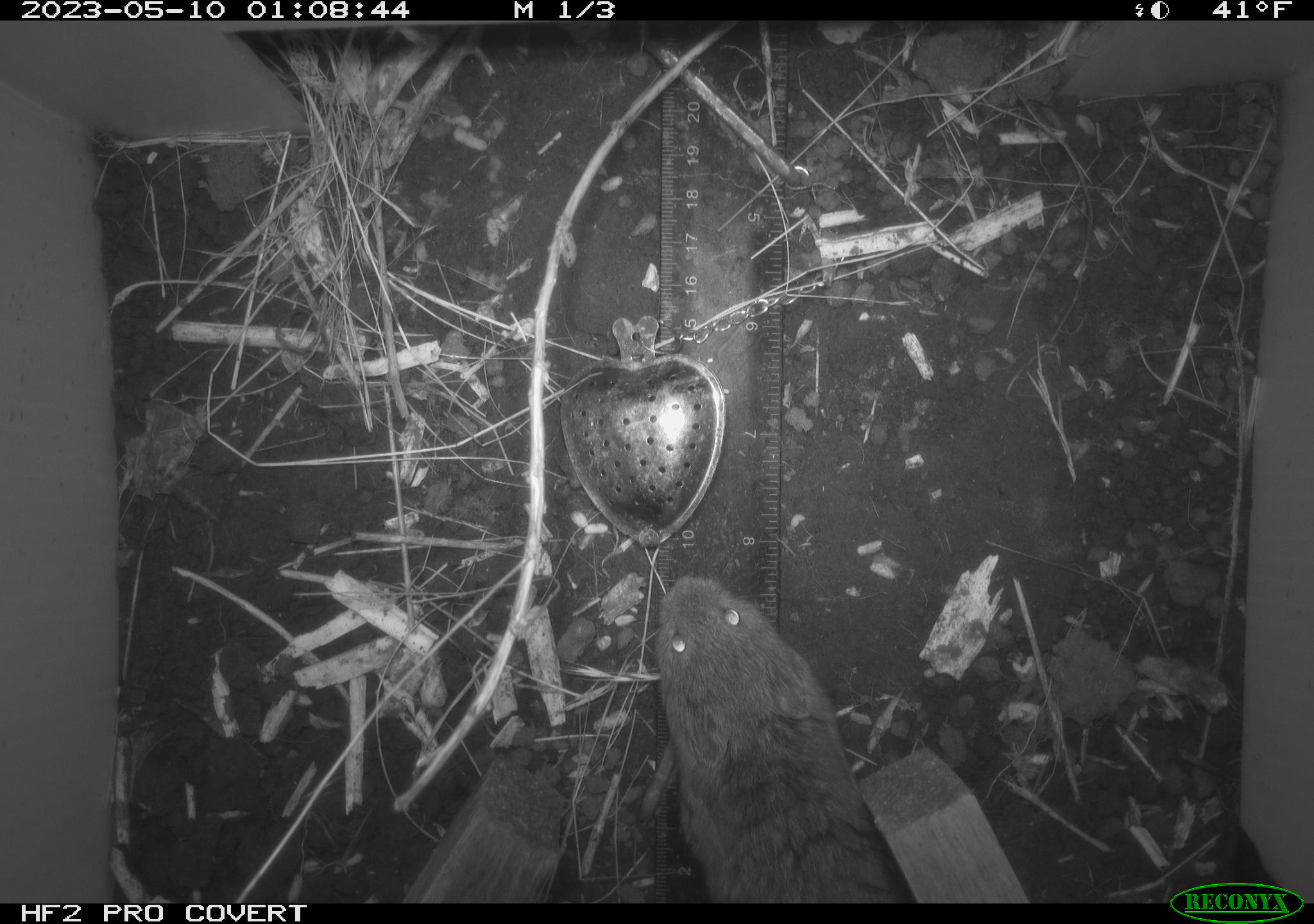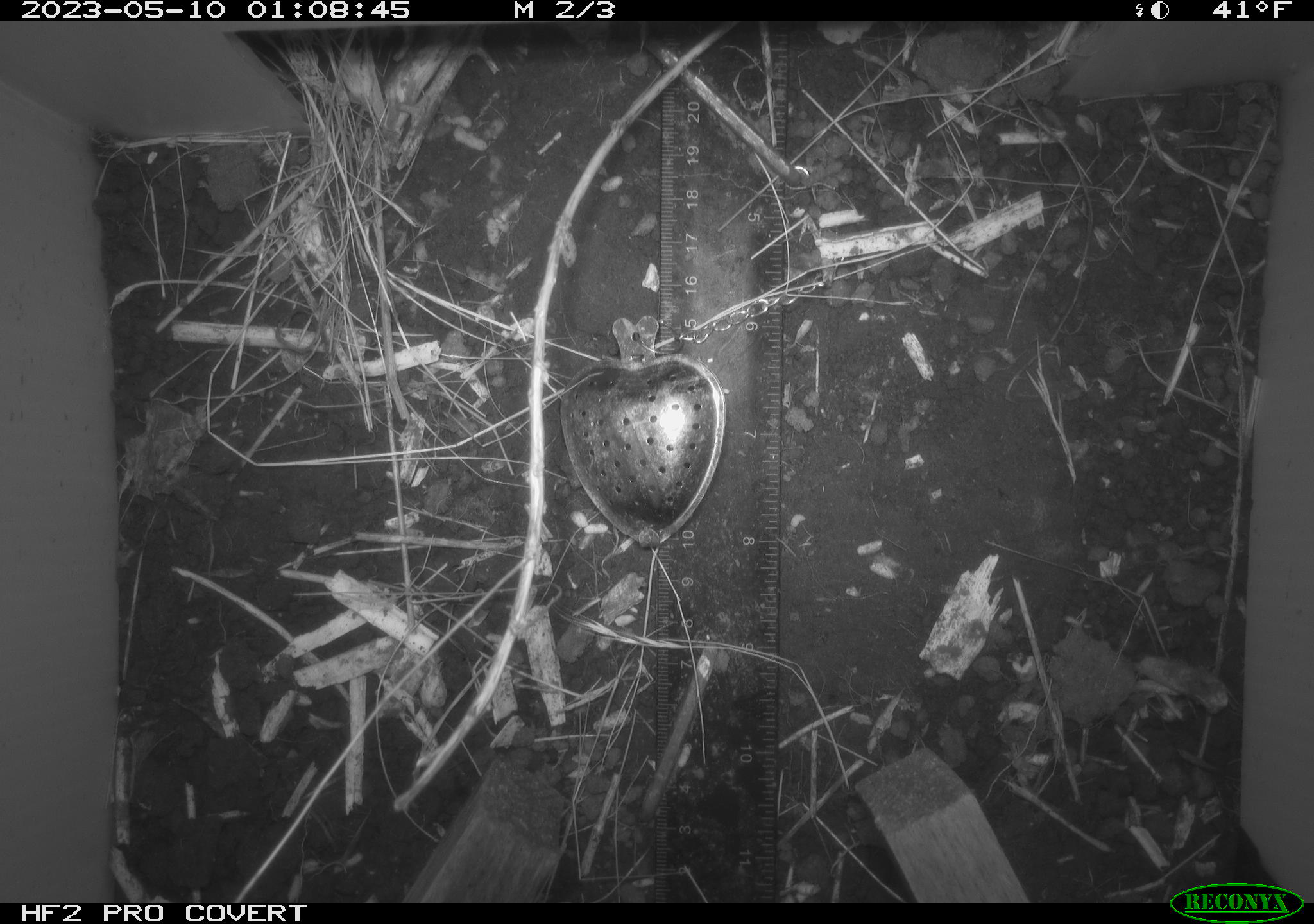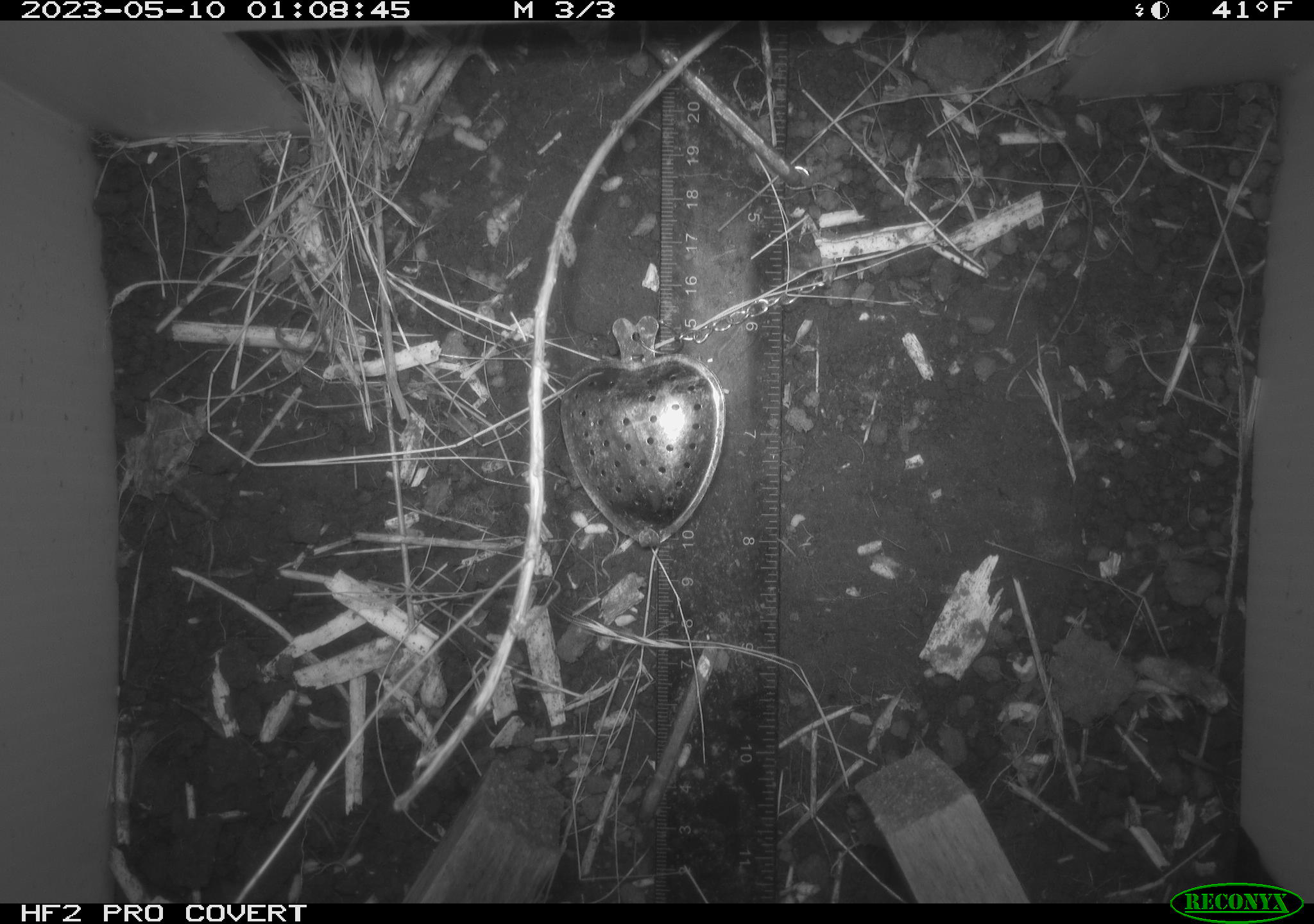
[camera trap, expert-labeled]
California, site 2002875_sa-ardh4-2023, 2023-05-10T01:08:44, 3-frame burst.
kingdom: Animalia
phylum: Chordata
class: Mammalia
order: Rodentia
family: Cricetidae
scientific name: Arvicolinae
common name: voles, lemmings, and muskrats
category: arvicolinae subfamily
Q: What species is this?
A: Arvicolinae subfamily (voles, lemmings, and muskrats) (Arvicolinae).